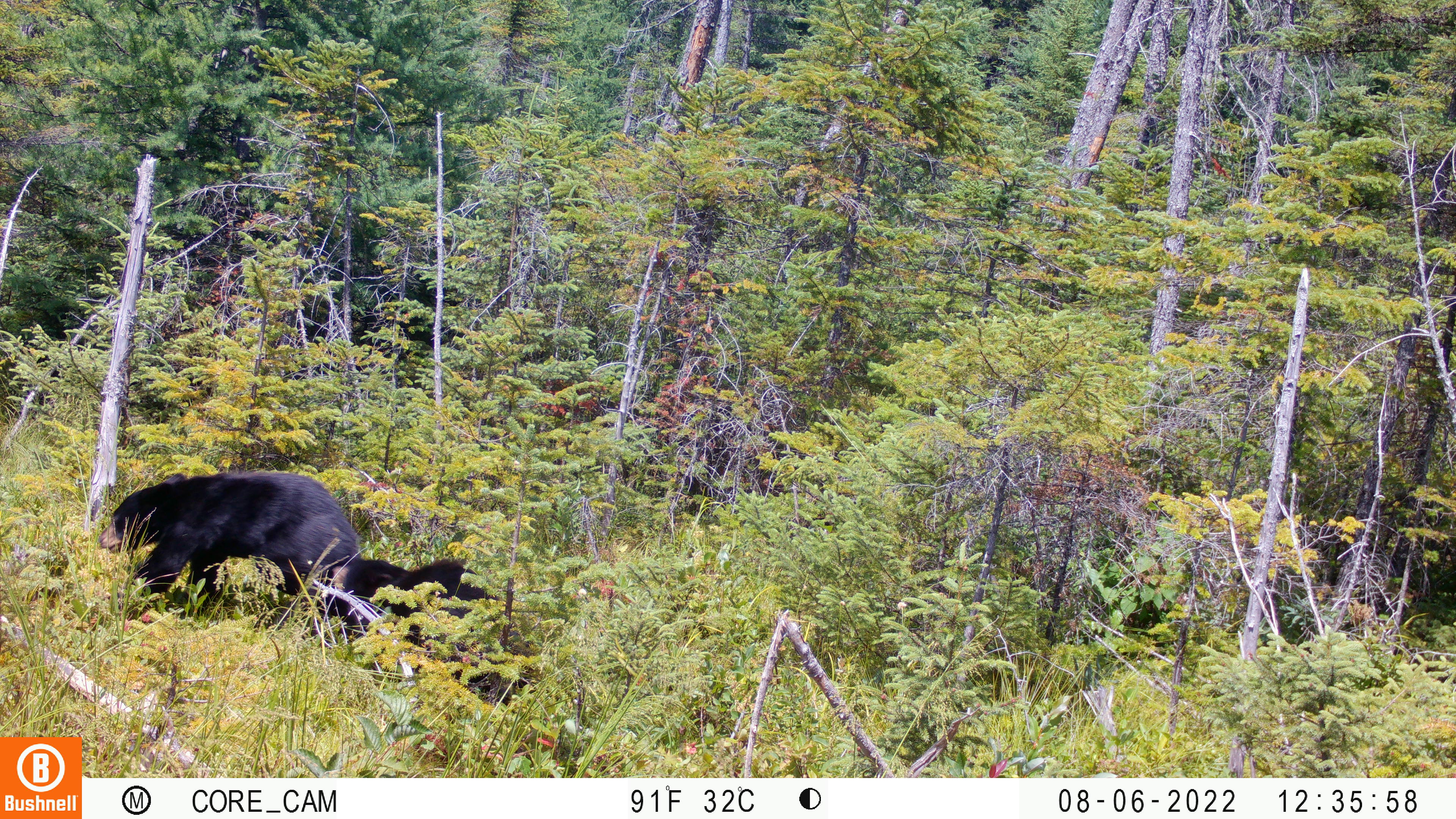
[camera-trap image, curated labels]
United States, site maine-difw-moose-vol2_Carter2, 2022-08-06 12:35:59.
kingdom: Animalia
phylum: Chordata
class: Mammalia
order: Carnivora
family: Ursidae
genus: Ursus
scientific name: Ursus americanus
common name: black bear